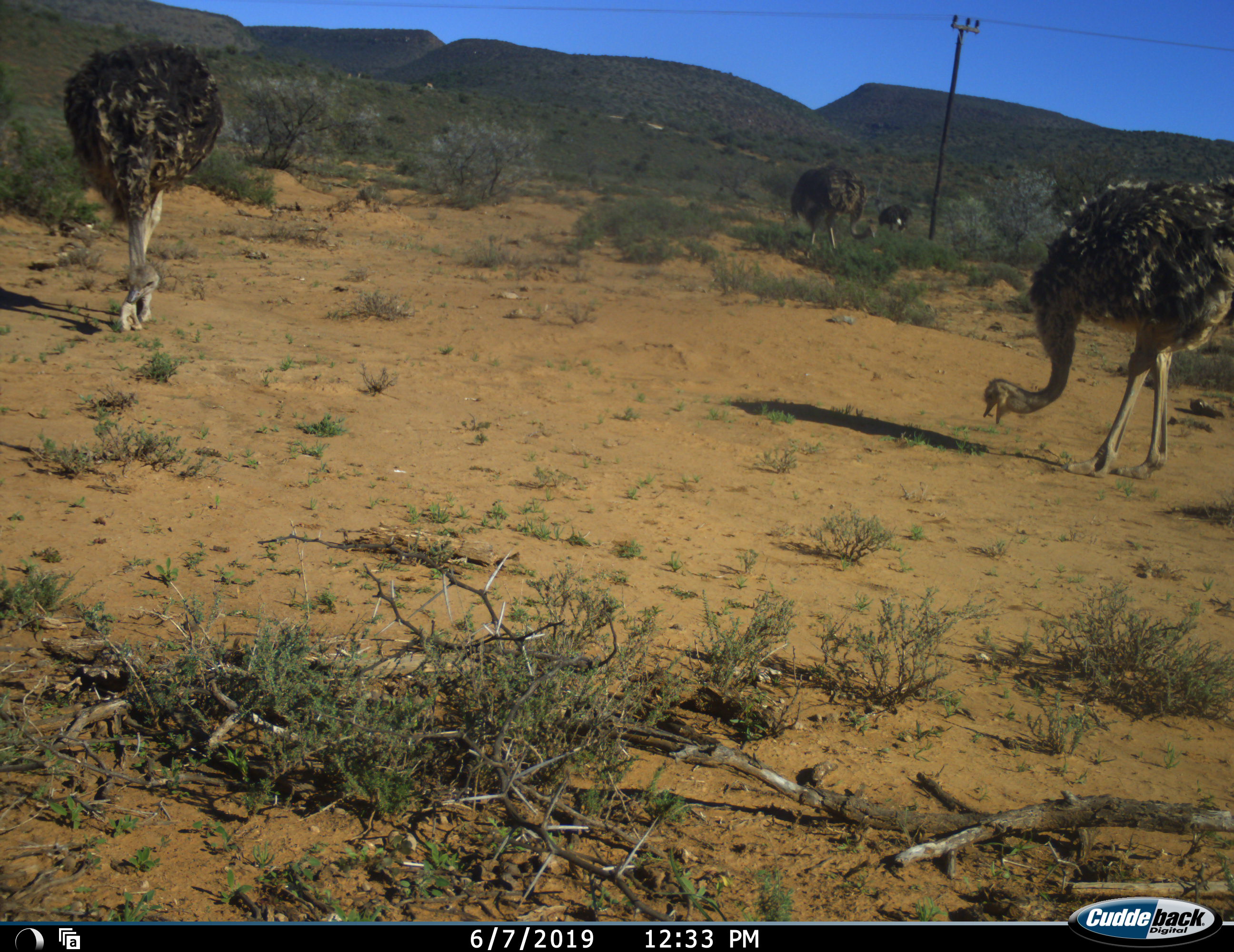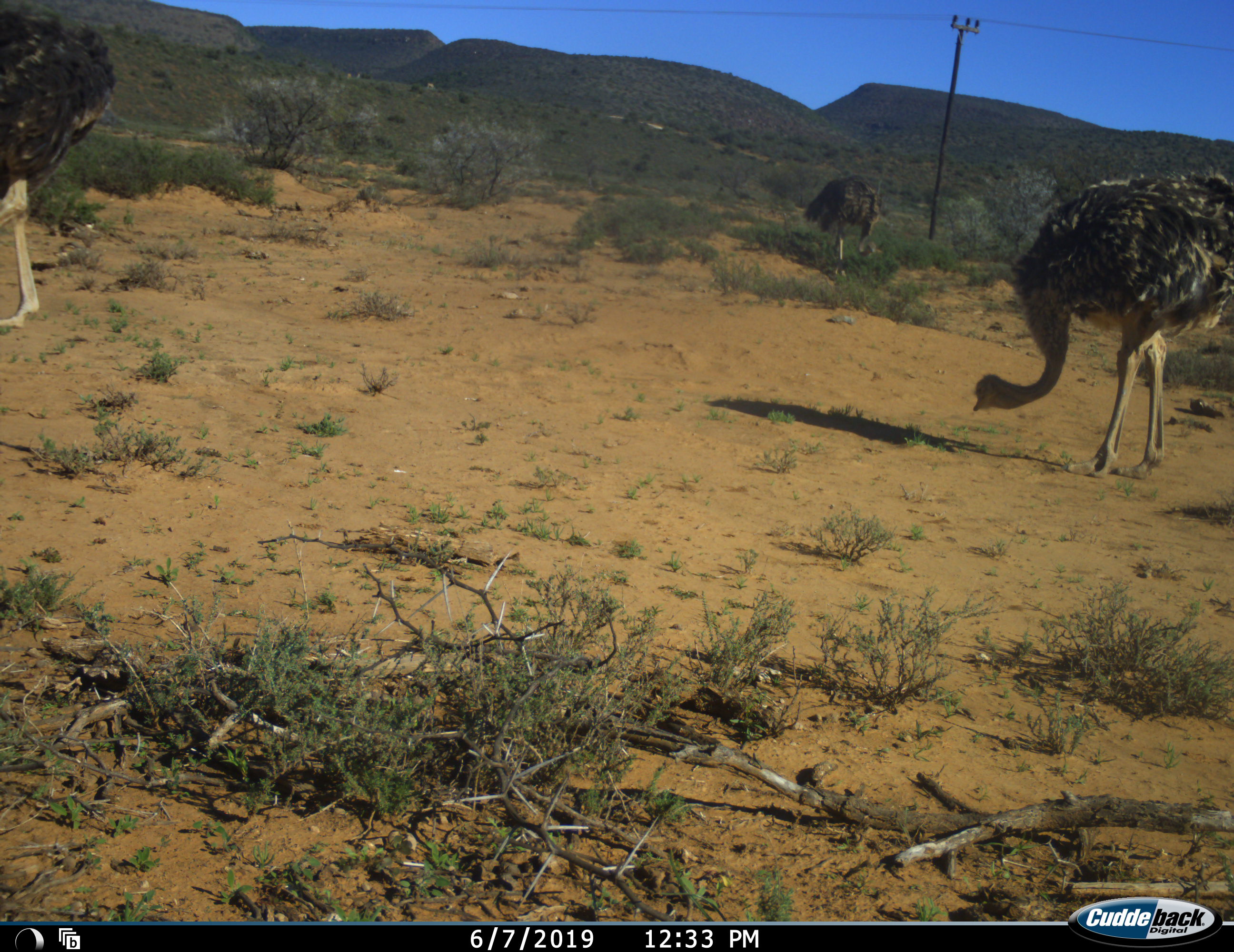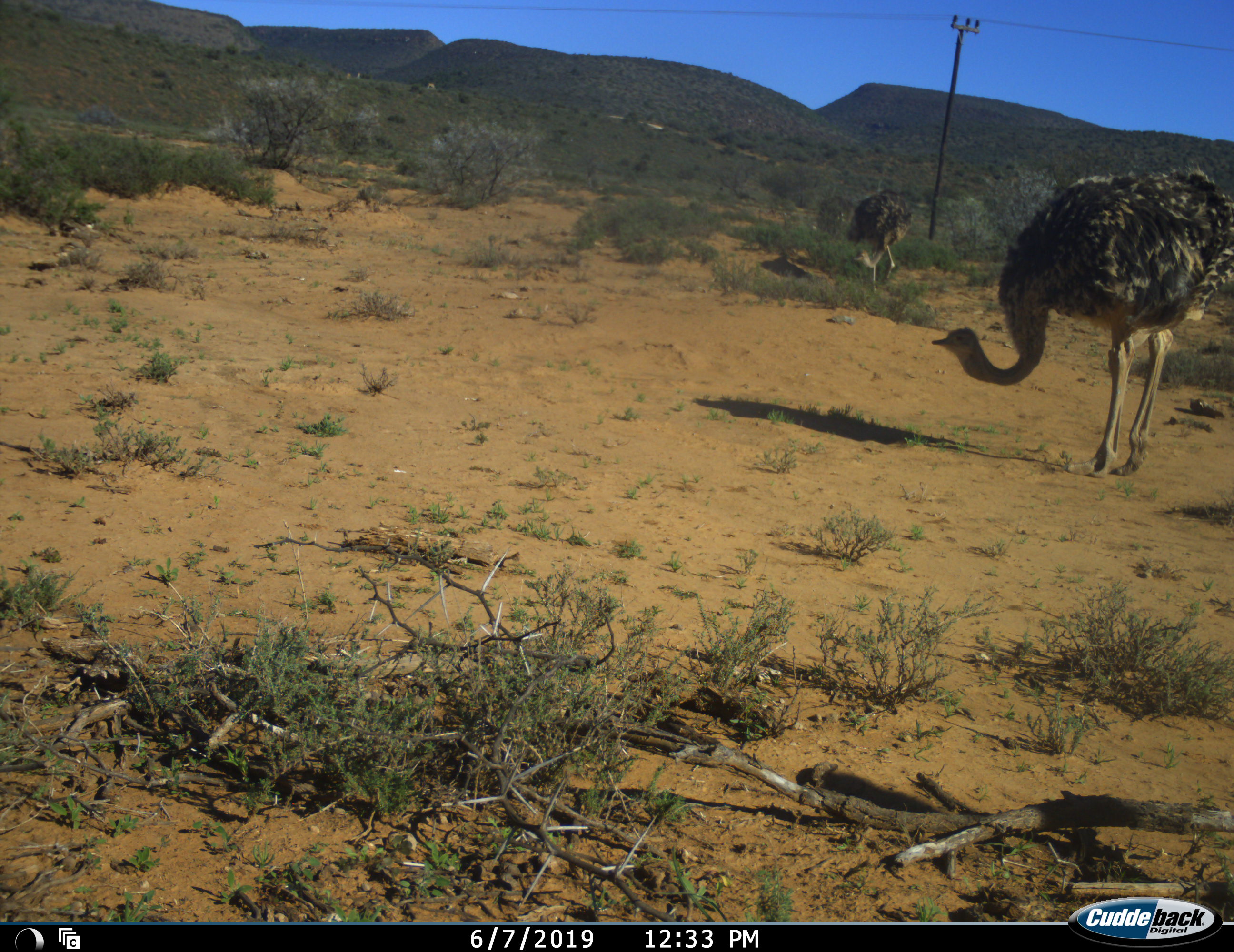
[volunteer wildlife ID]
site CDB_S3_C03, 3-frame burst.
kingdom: Animalia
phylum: Chordata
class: Aves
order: Struthioniformes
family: Struthionidae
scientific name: Struthionidae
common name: ostrich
Ostrich (Struthionidae), count 4. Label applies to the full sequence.